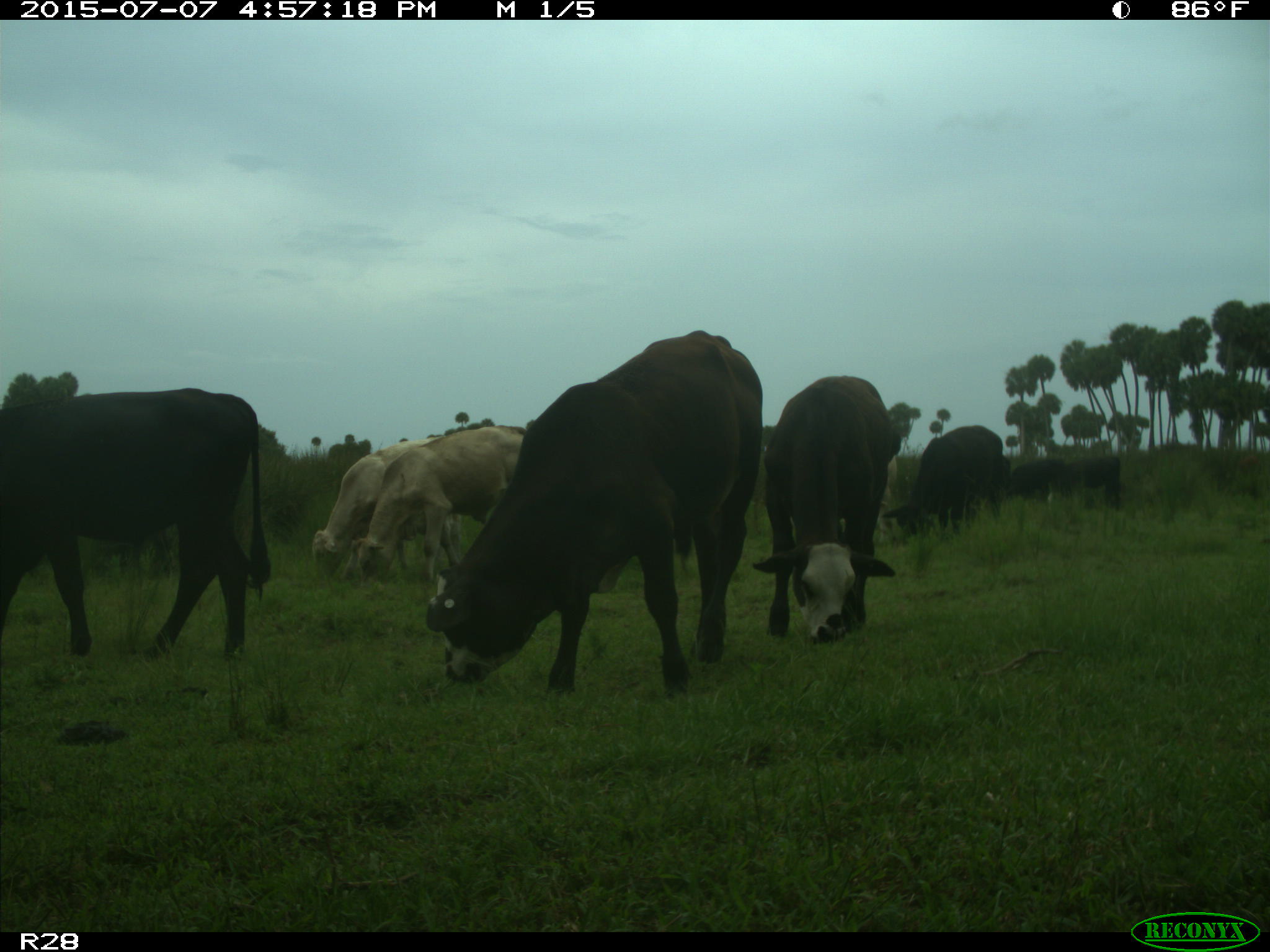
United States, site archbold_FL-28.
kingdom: Animalia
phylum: Chordata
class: Mammalia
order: Artiodactyla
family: Bovidae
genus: Bos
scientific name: Bos taurus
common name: domestic cow